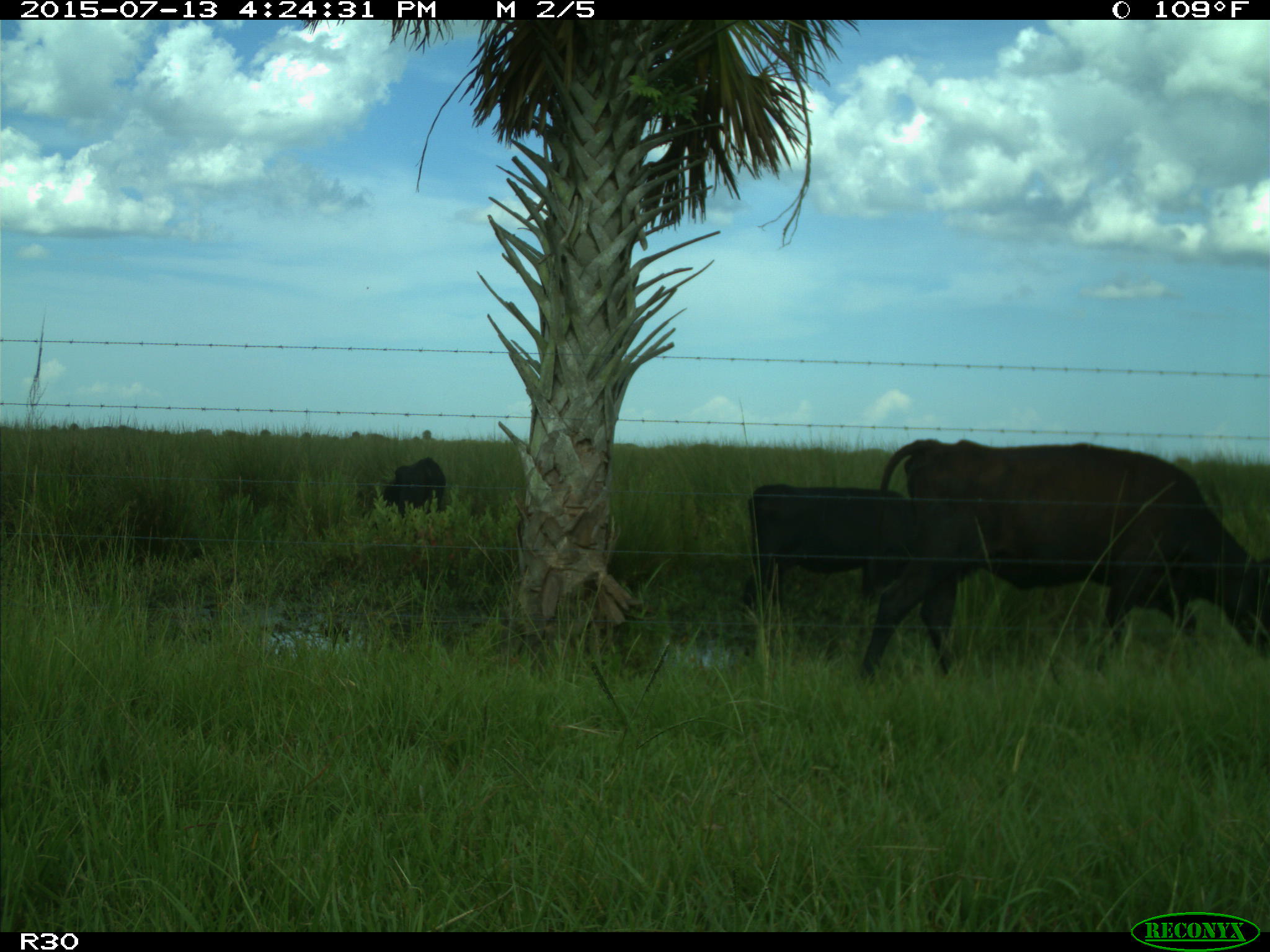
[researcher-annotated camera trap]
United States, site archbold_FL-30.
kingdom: Animalia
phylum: Chordata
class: Mammalia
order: Artiodactyla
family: Bovidae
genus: Bos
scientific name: Bos taurus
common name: domestic cow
Bos taurus (domestic cow).